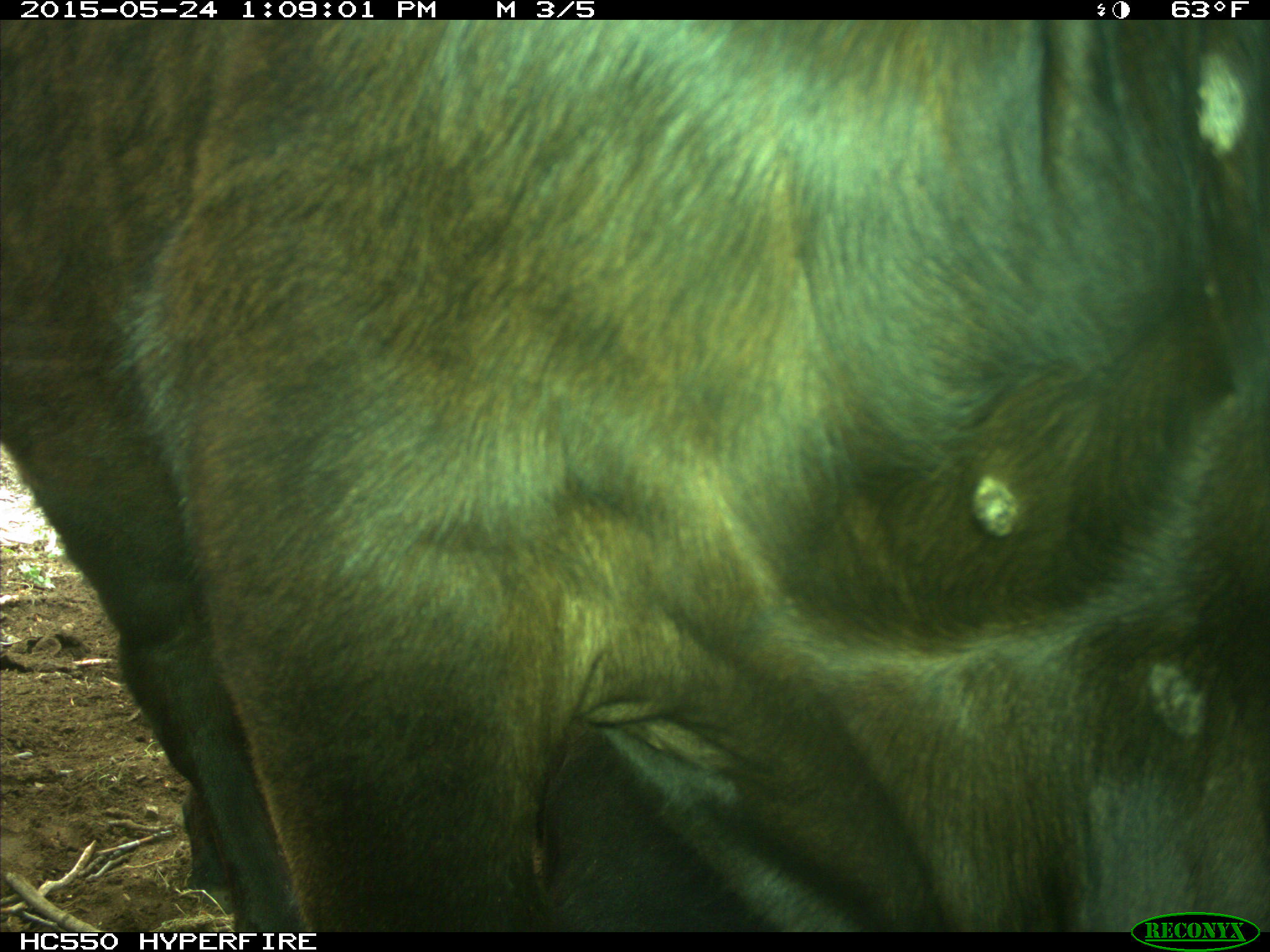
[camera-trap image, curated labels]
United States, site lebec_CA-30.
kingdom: Animalia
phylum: Chordata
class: Mammalia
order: Artiodactyla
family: Bovidae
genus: Bos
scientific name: Bos taurus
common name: domestic cow